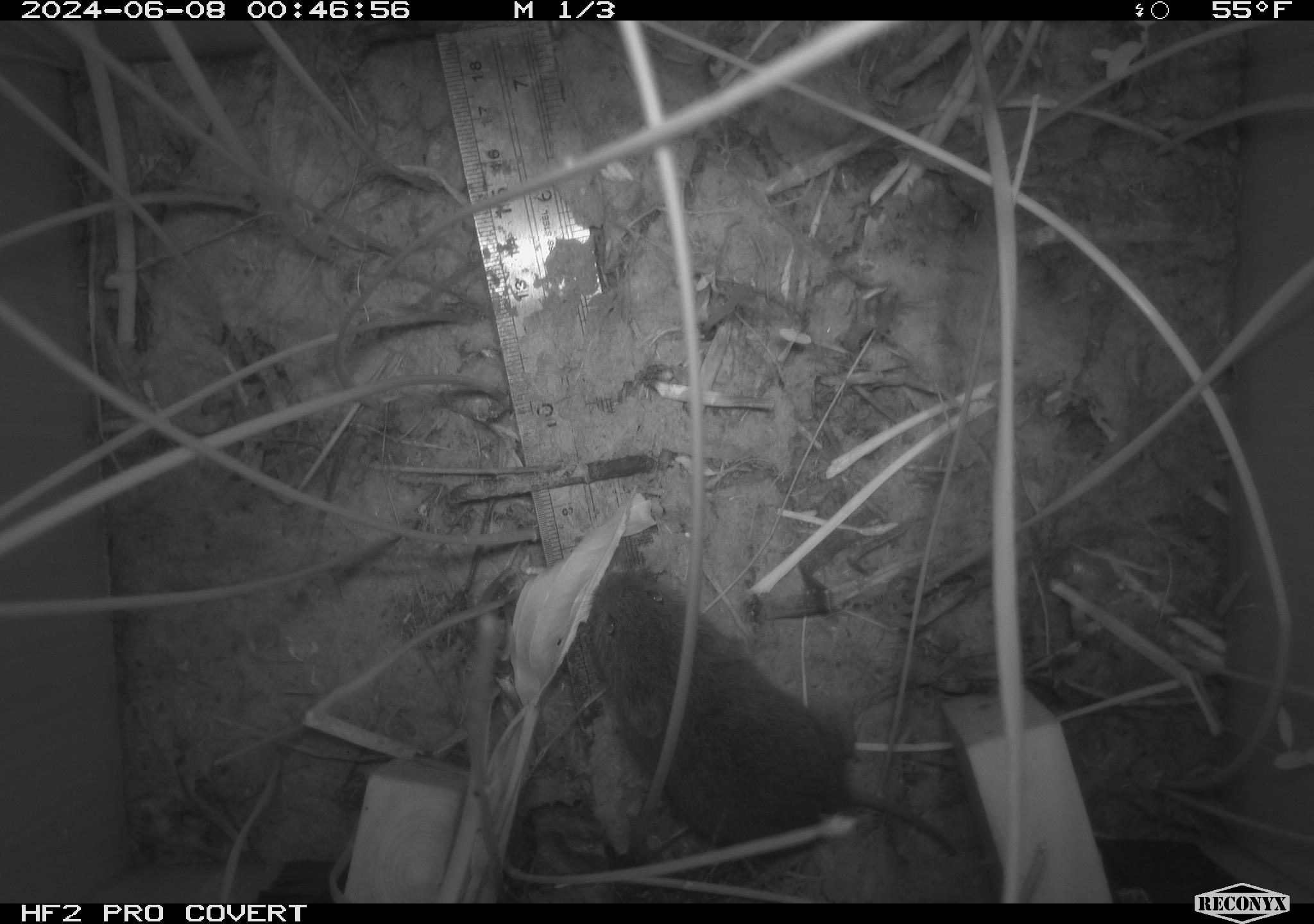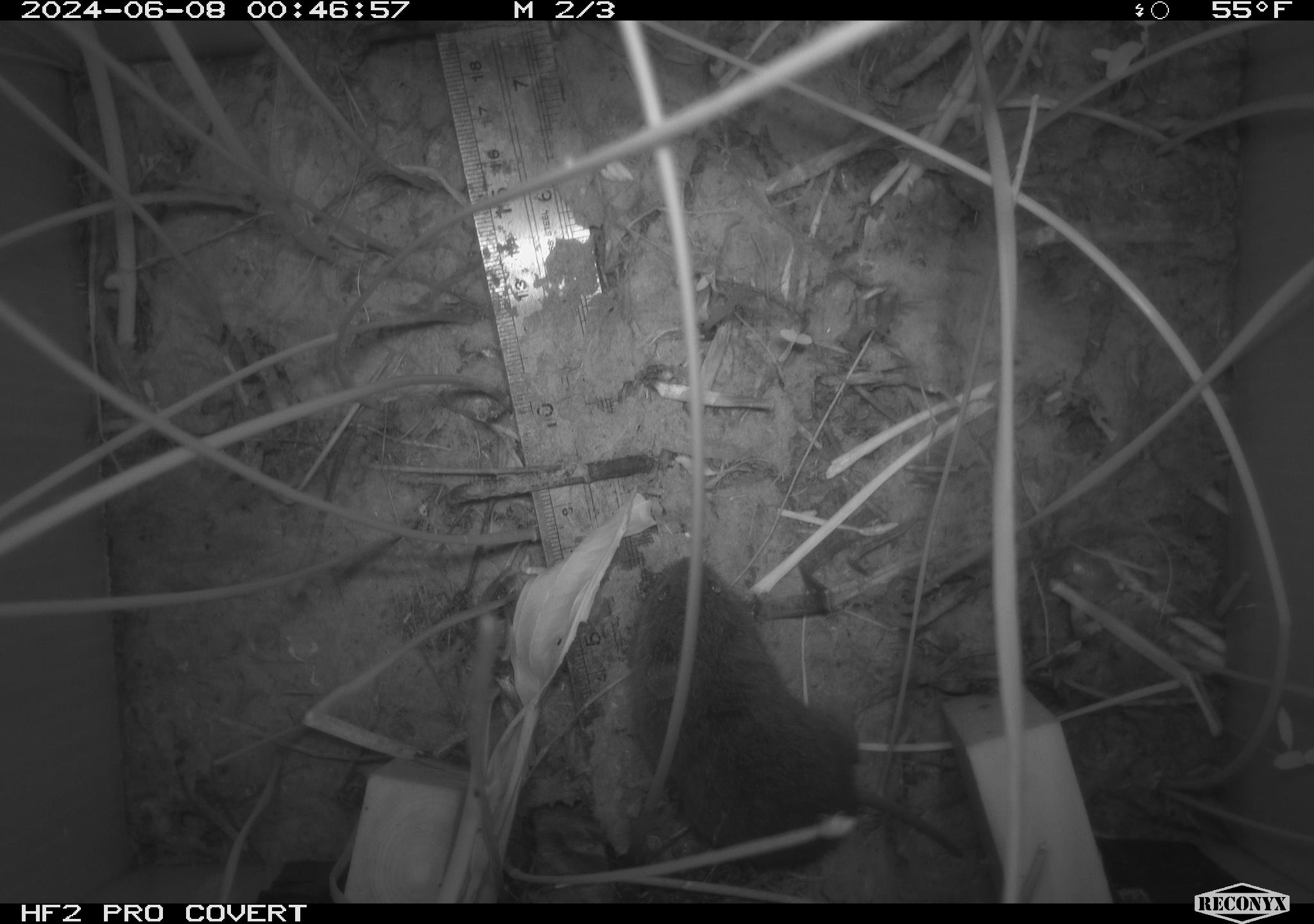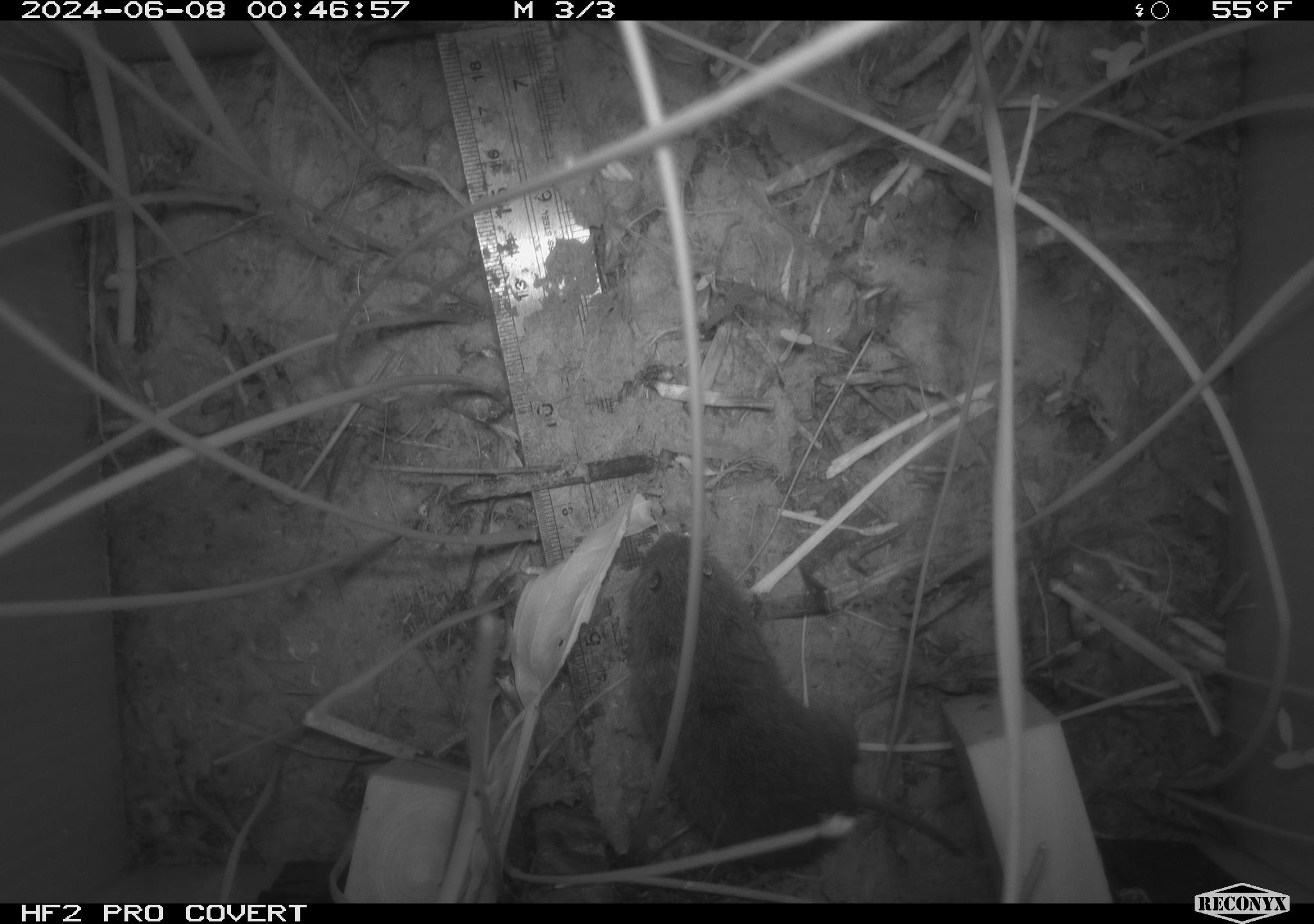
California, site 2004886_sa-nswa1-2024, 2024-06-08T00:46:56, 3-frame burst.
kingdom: Animalia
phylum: Chordata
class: Mammalia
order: Rodentia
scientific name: Rodentia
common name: rodent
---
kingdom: Animalia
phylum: Chordata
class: Mammalia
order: Rodentia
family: Cricetidae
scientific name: Arvicolinae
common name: voles, lemmings, and muskrats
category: arvicolinae subfamily